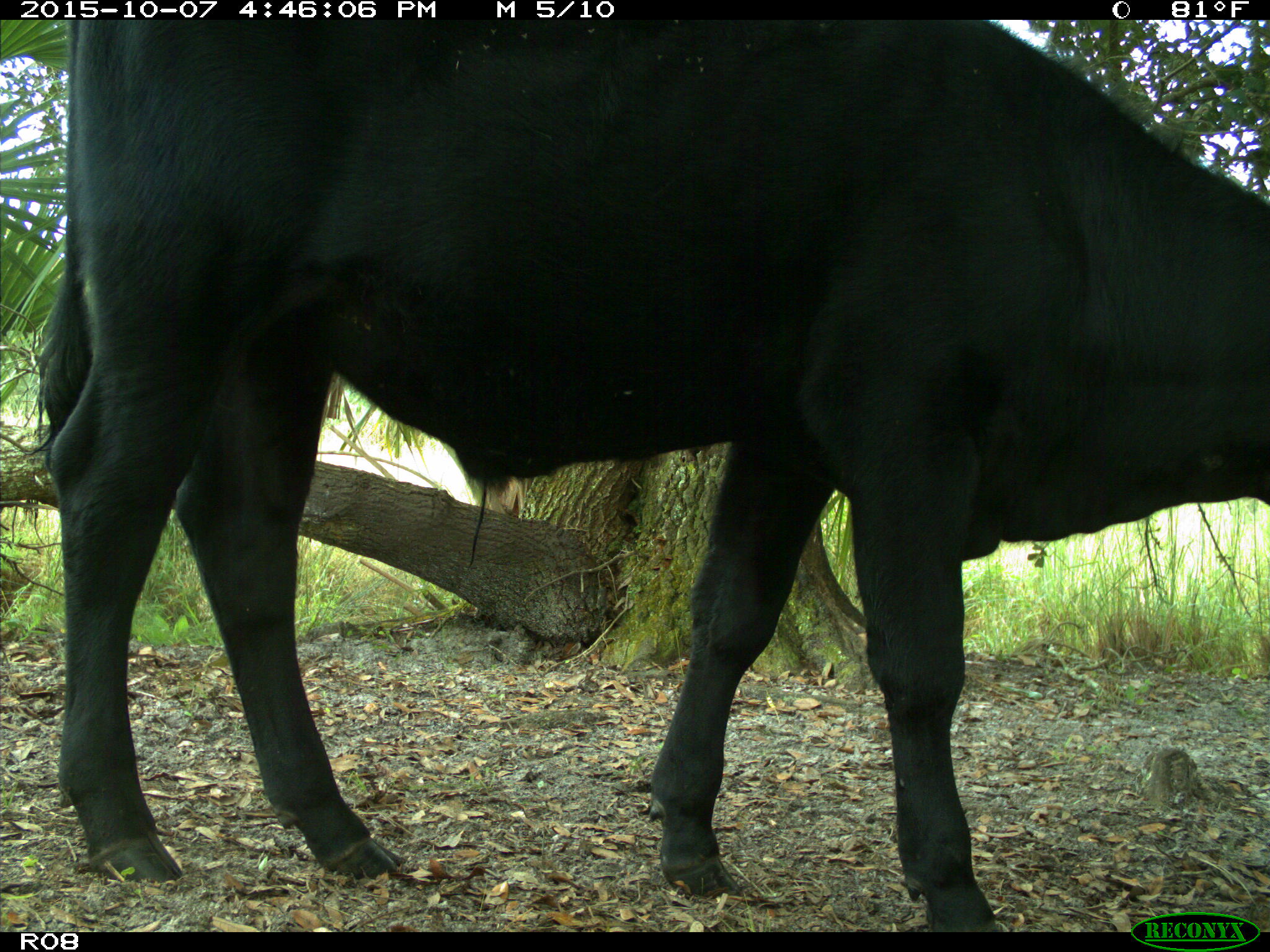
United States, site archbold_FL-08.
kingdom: Animalia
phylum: Chordata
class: Mammalia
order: Artiodactyla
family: Bovidae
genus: Bos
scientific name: Bos taurus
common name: domestic cow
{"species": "Bos taurus (domestic cow)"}